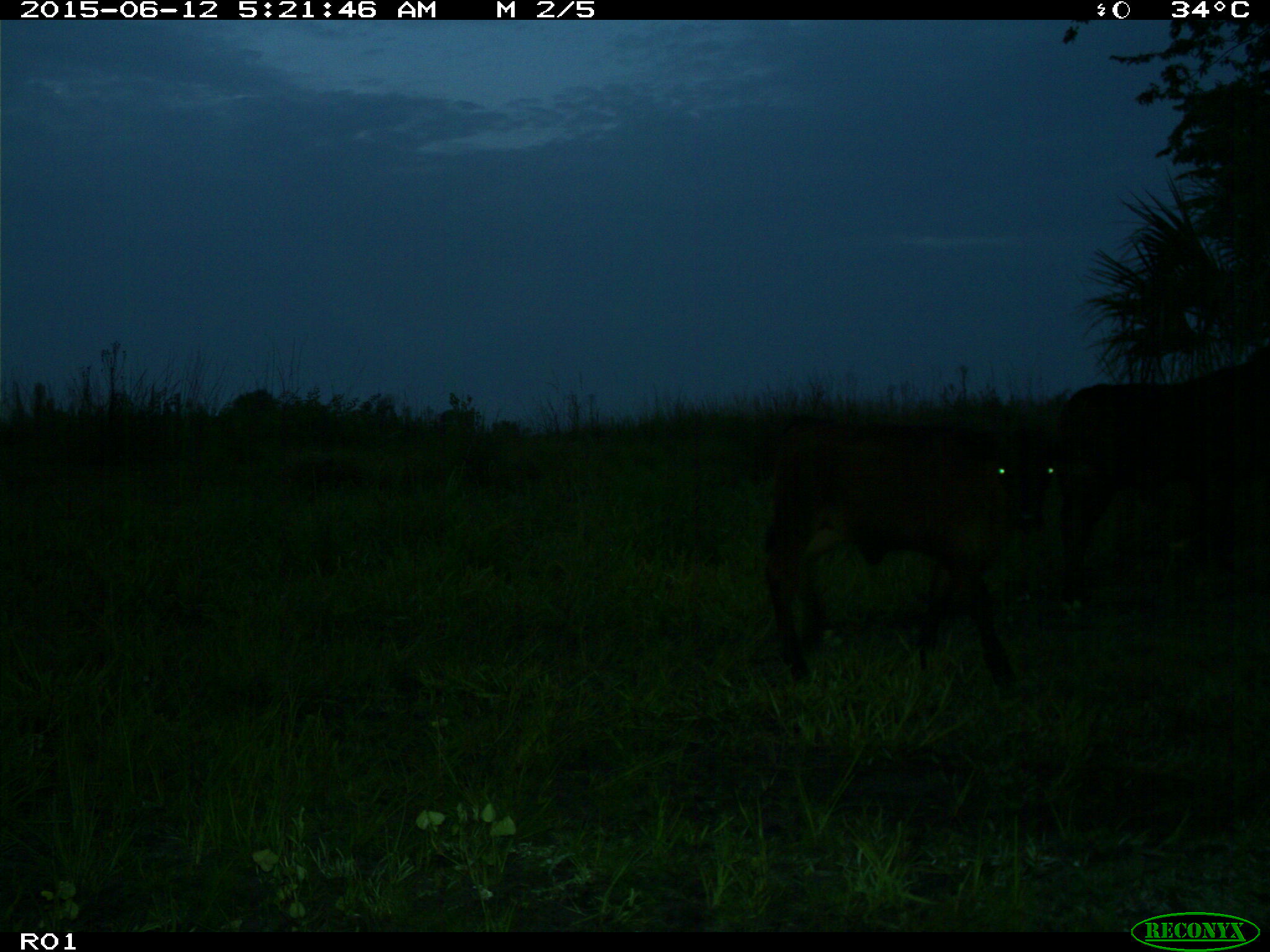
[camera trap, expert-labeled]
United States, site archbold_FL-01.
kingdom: Animalia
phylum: Chordata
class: Mammalia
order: Artiodactyla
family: Bovidae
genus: Bos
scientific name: Bos taurus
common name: domestic cow